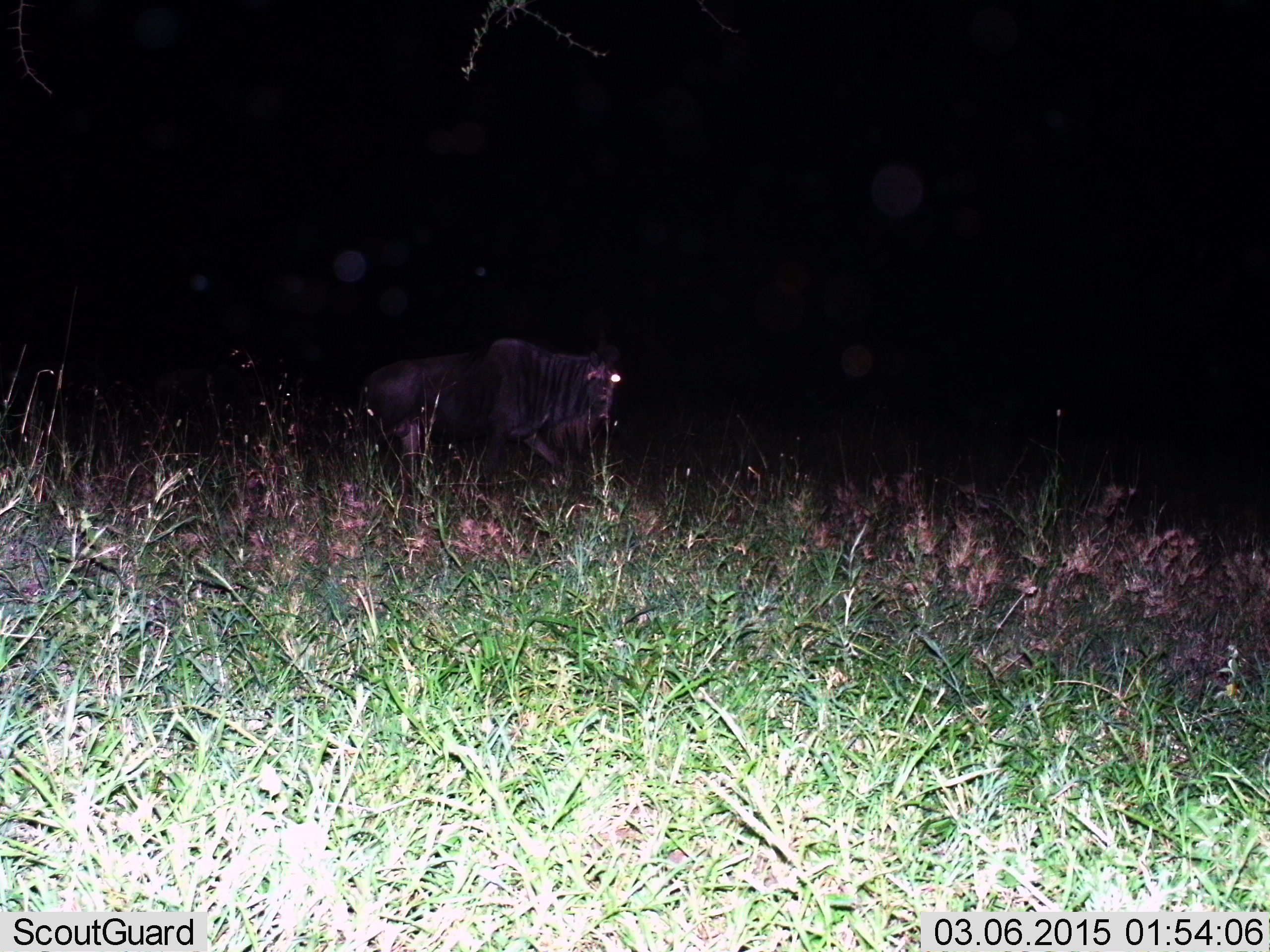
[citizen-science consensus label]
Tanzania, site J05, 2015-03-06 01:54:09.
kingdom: Animalia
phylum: Chordata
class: Mammalia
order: Artiodactyla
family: Bovidae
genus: Connochaetes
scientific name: Connochaetes taurinus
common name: blue wildebeest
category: wildebeest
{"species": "wildebeest (blue wildebeest) (Connochaetes taurinus)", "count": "1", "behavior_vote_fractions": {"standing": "30%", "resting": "0%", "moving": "70%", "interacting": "0%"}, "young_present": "0%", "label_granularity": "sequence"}